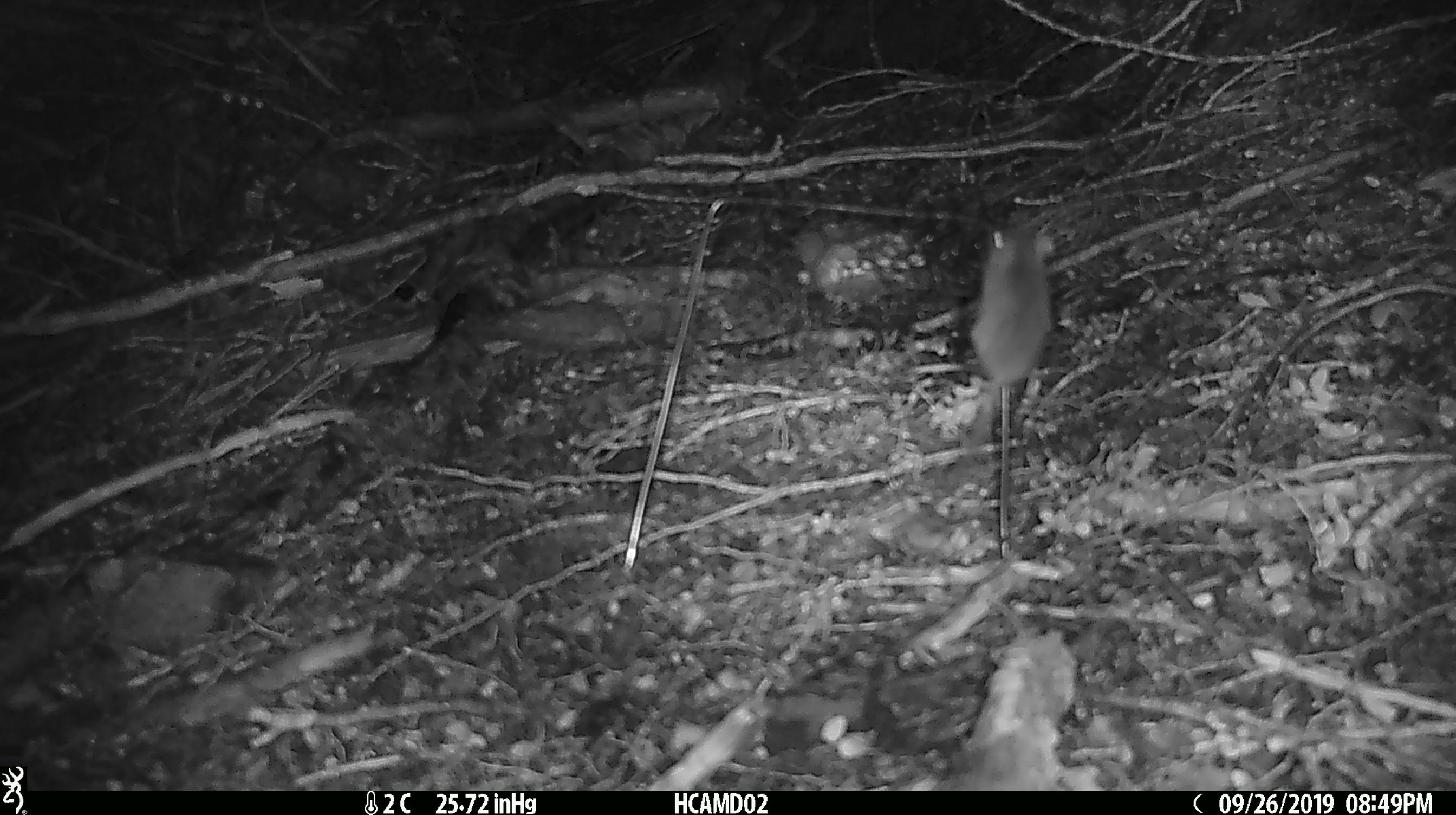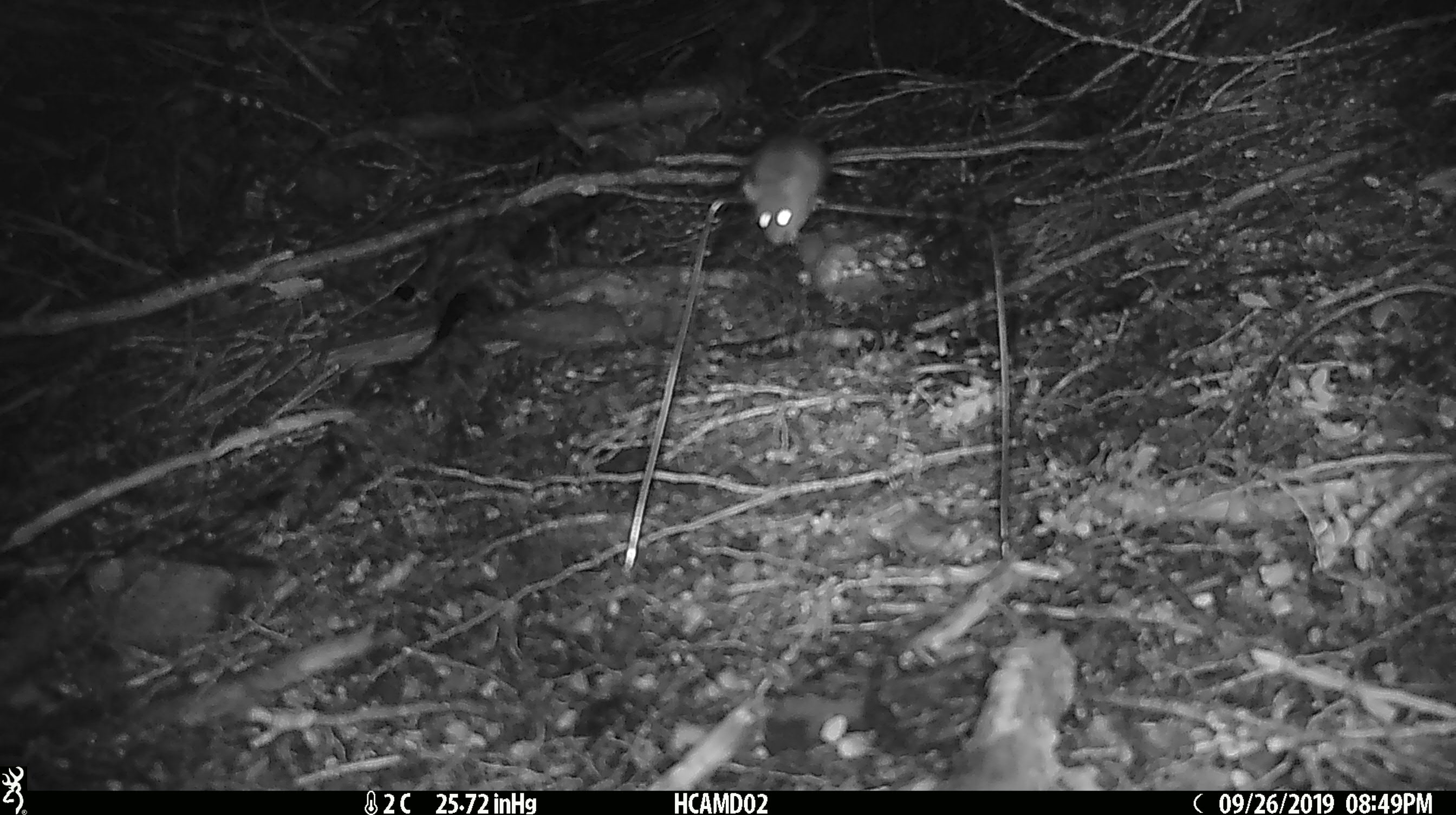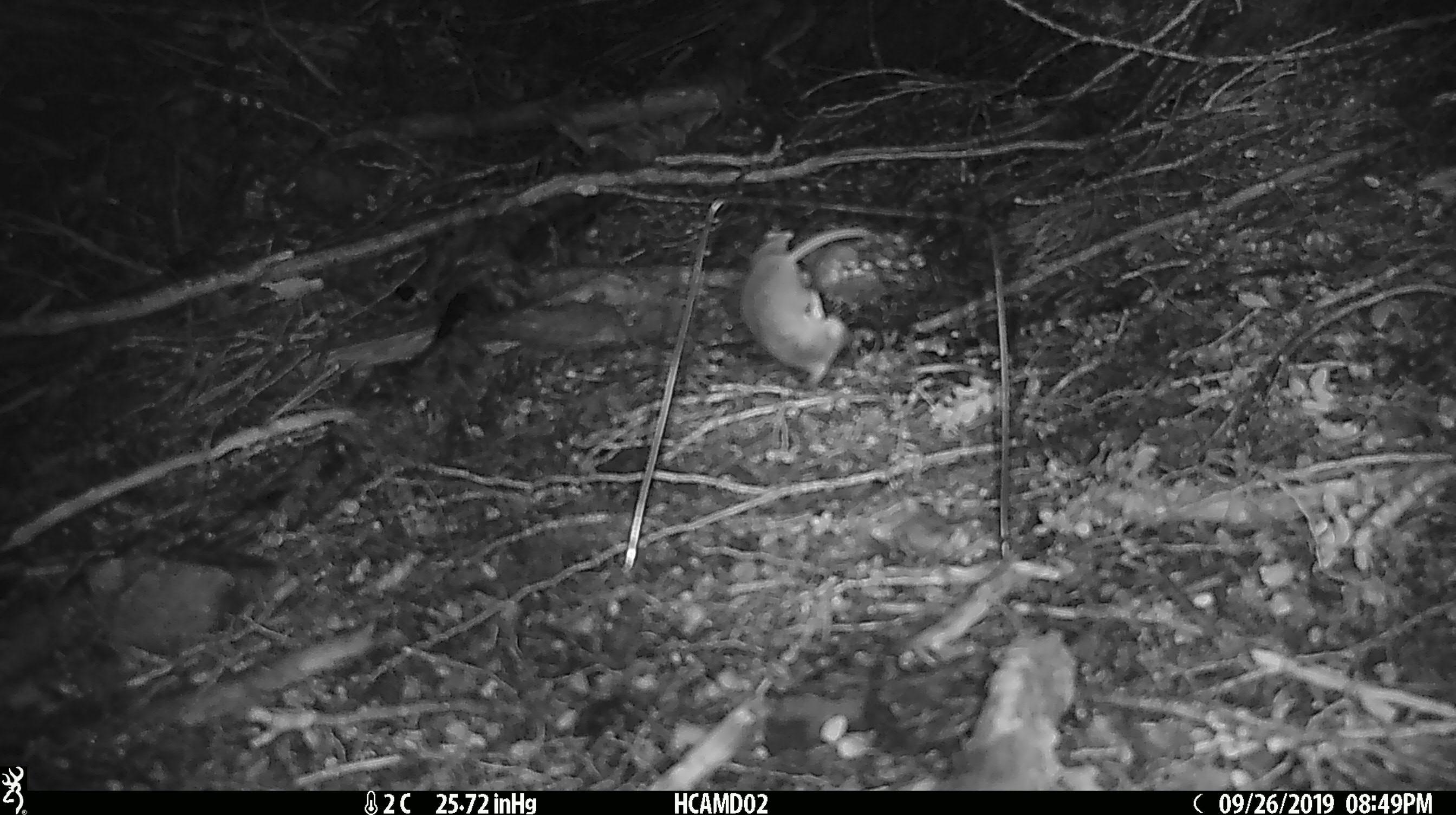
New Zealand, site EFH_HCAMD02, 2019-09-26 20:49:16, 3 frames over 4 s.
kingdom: Animalia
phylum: Chordata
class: Mammalia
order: Rodentia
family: Muridae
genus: Mus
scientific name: Mus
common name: mouse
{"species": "mouse (Mus)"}